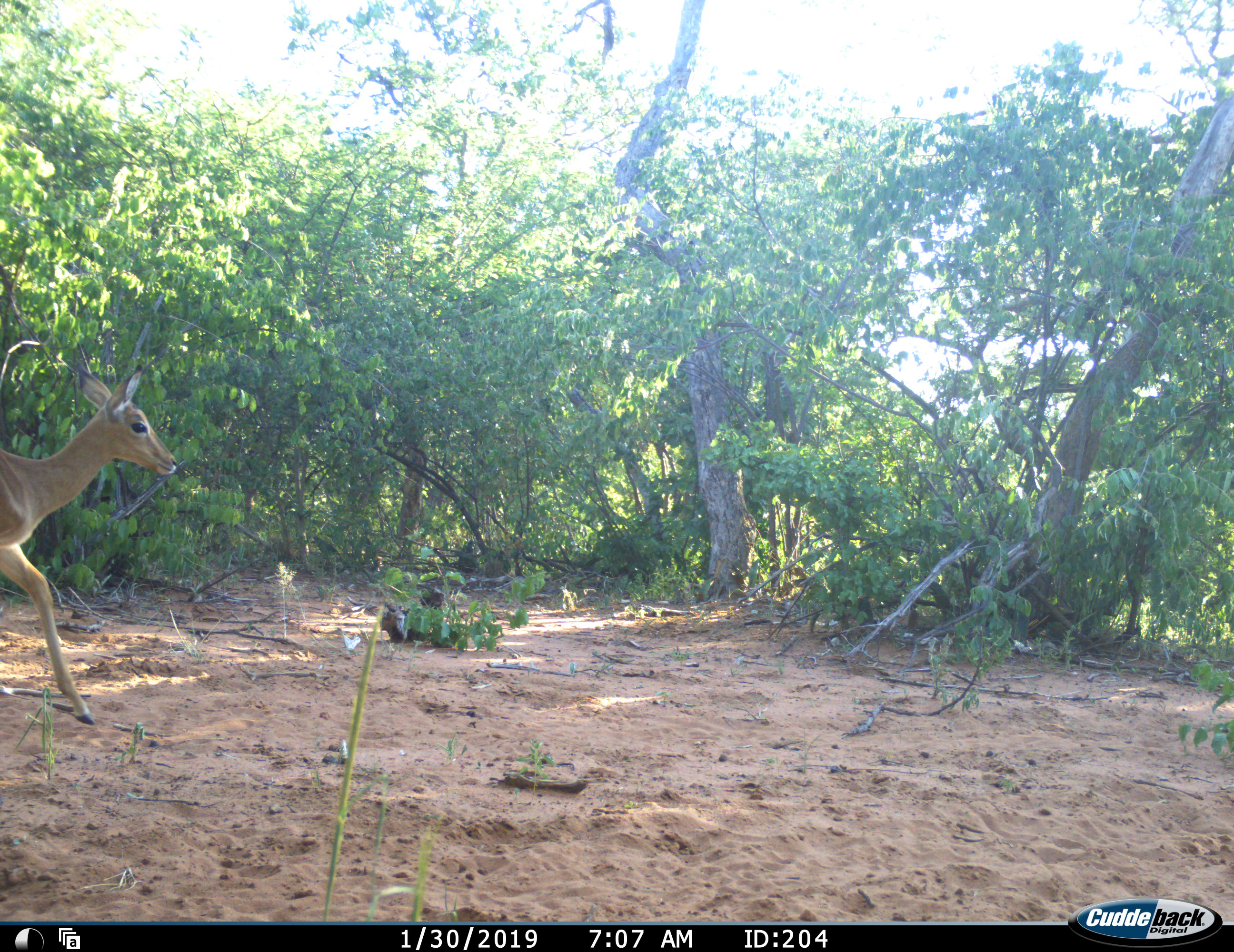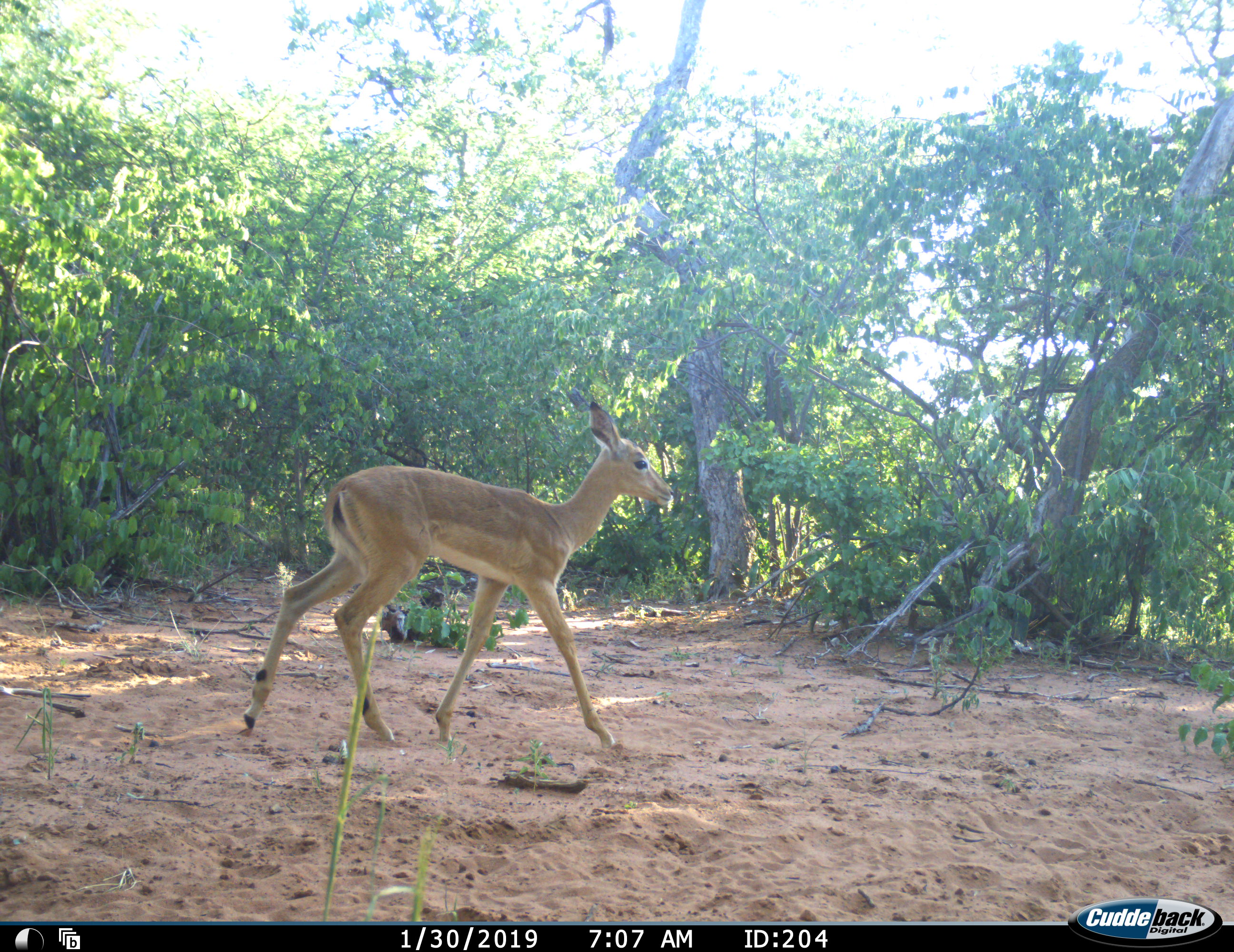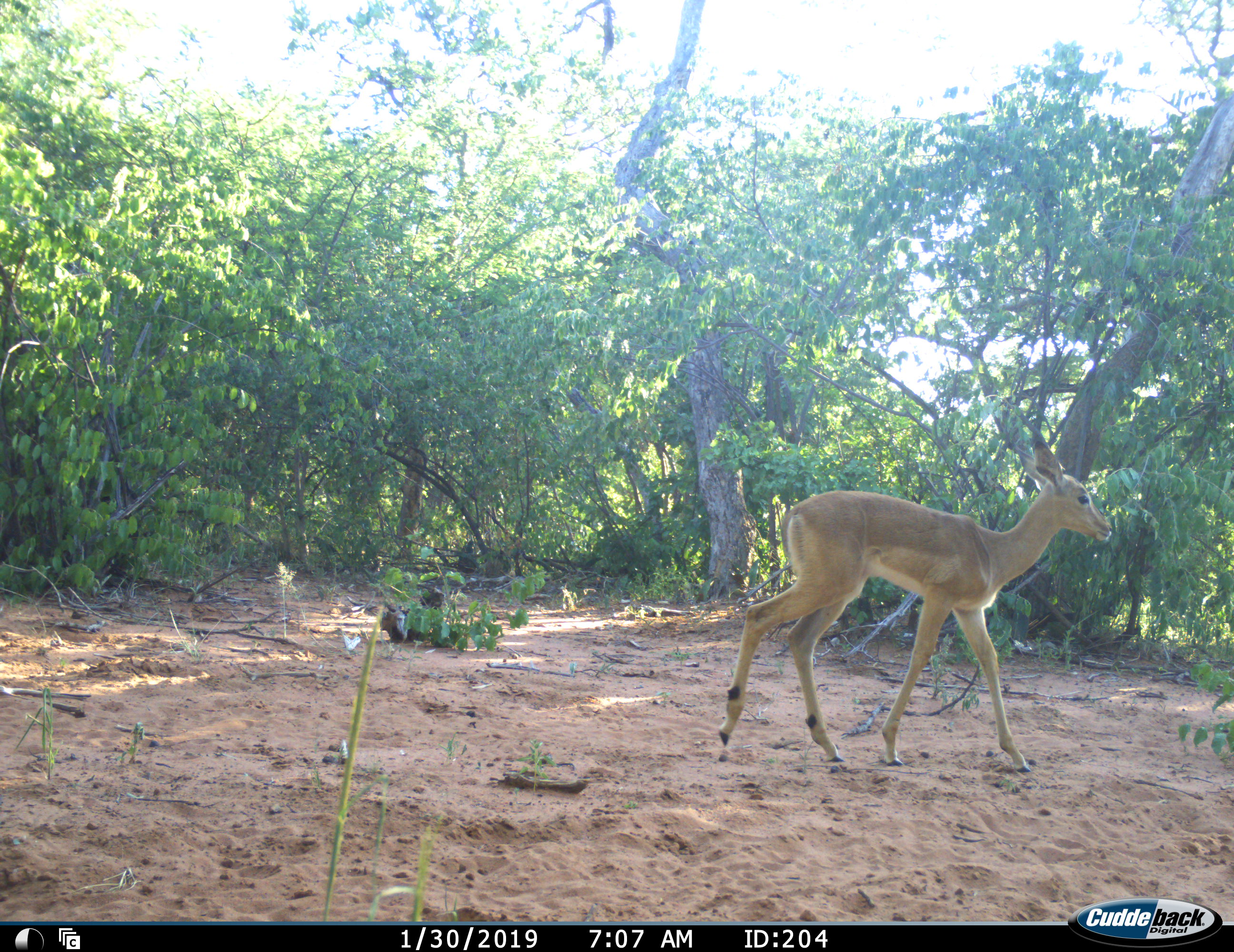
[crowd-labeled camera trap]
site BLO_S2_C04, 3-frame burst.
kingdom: Animalia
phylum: Chordata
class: Mammalia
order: Artiodactyla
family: Bovidae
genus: Aepyceros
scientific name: Aepyceros melampus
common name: impala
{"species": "impala (Aepyceros melampus)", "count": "1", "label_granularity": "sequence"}